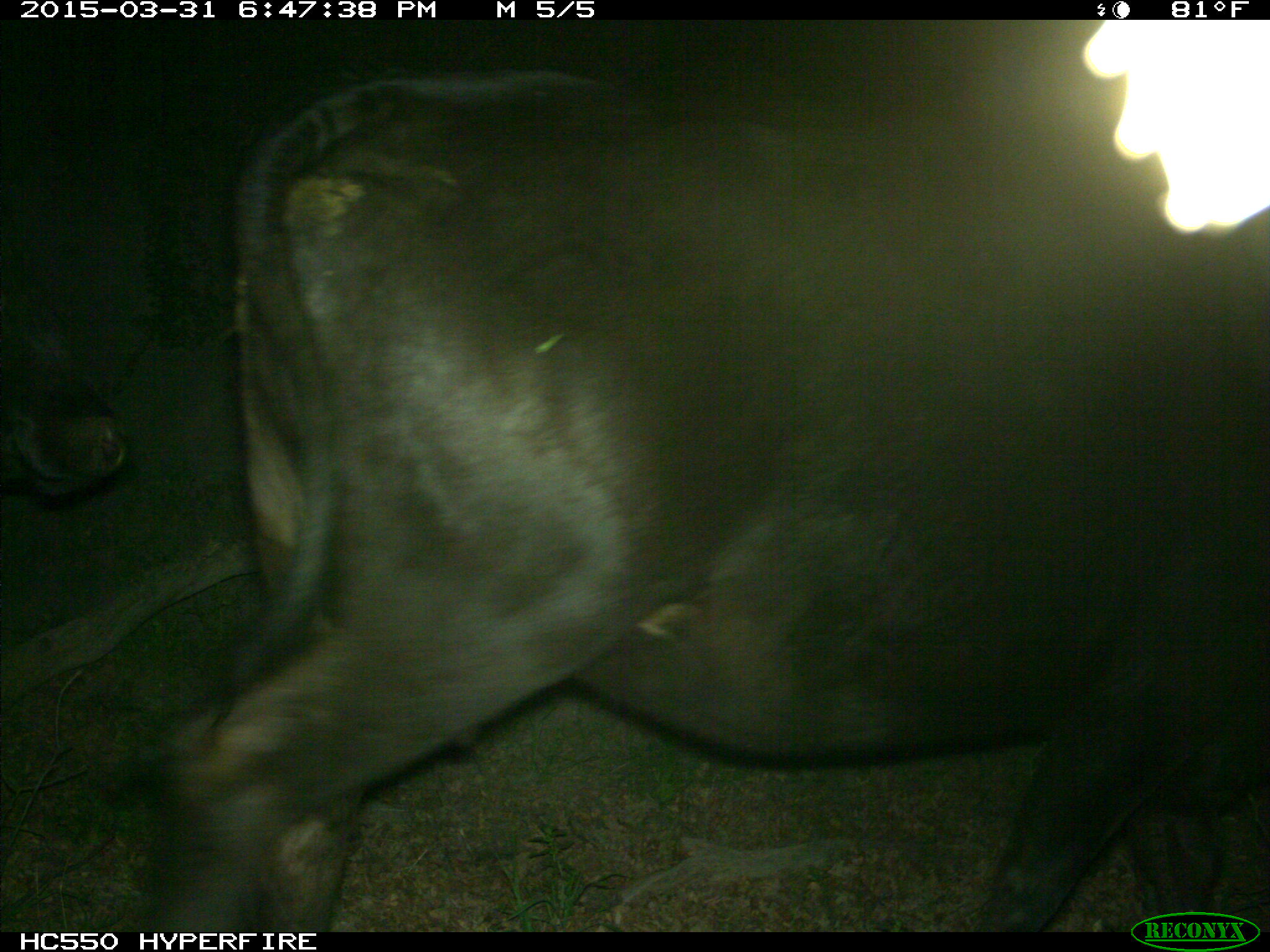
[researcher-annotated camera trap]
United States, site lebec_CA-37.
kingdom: Animalia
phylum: Chordata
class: Mammalia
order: Artiodactyla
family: Bovidae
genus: Bos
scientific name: Bos taurus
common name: domestic cow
Bos taurus (domestic cow).